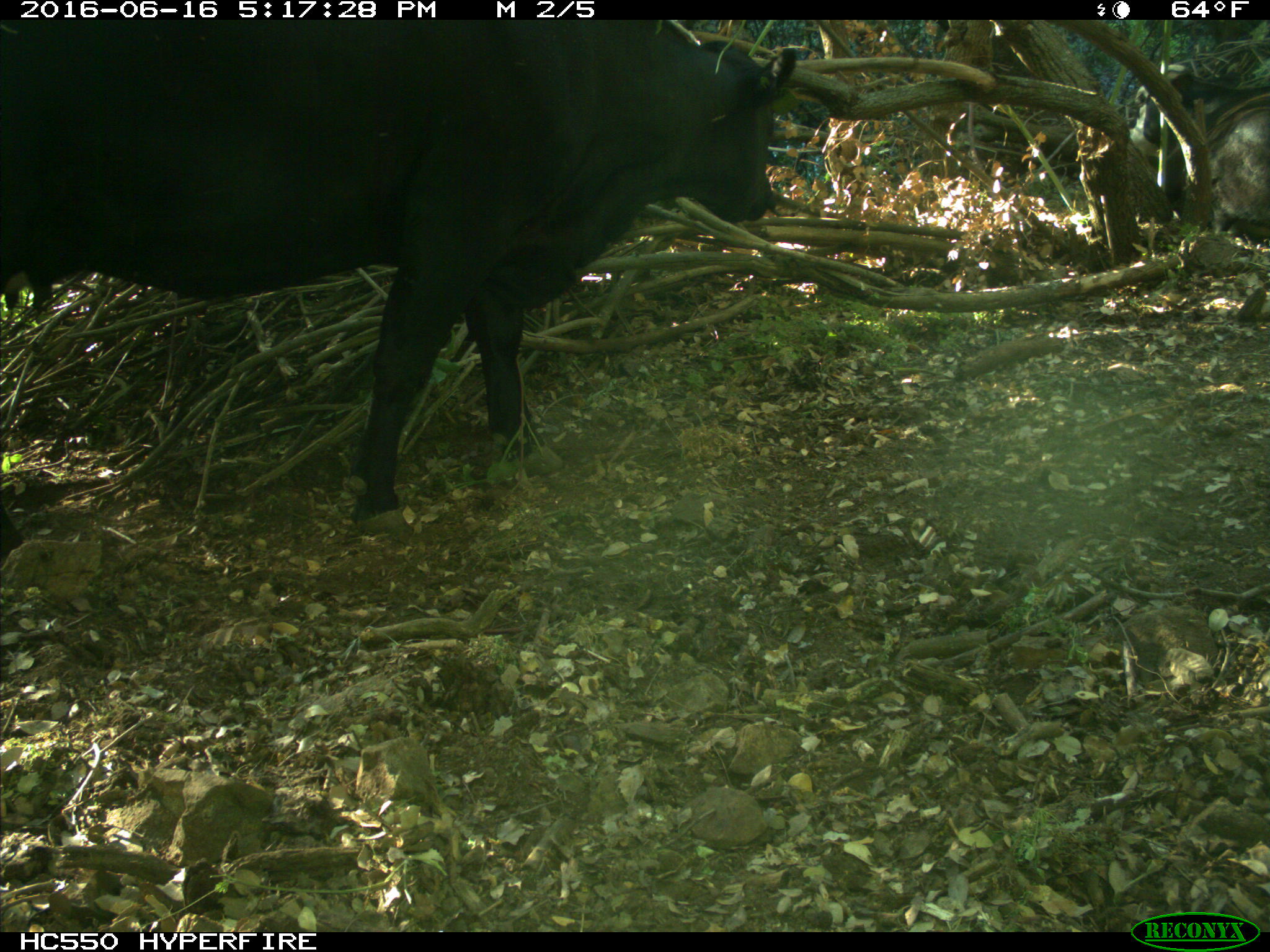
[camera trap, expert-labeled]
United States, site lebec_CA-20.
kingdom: Animalia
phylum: Chordata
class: Mammalia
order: Artiodactyla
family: Bovidae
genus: Bos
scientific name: Bos taurus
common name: domestic cow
Bos taurus (domestic cow).